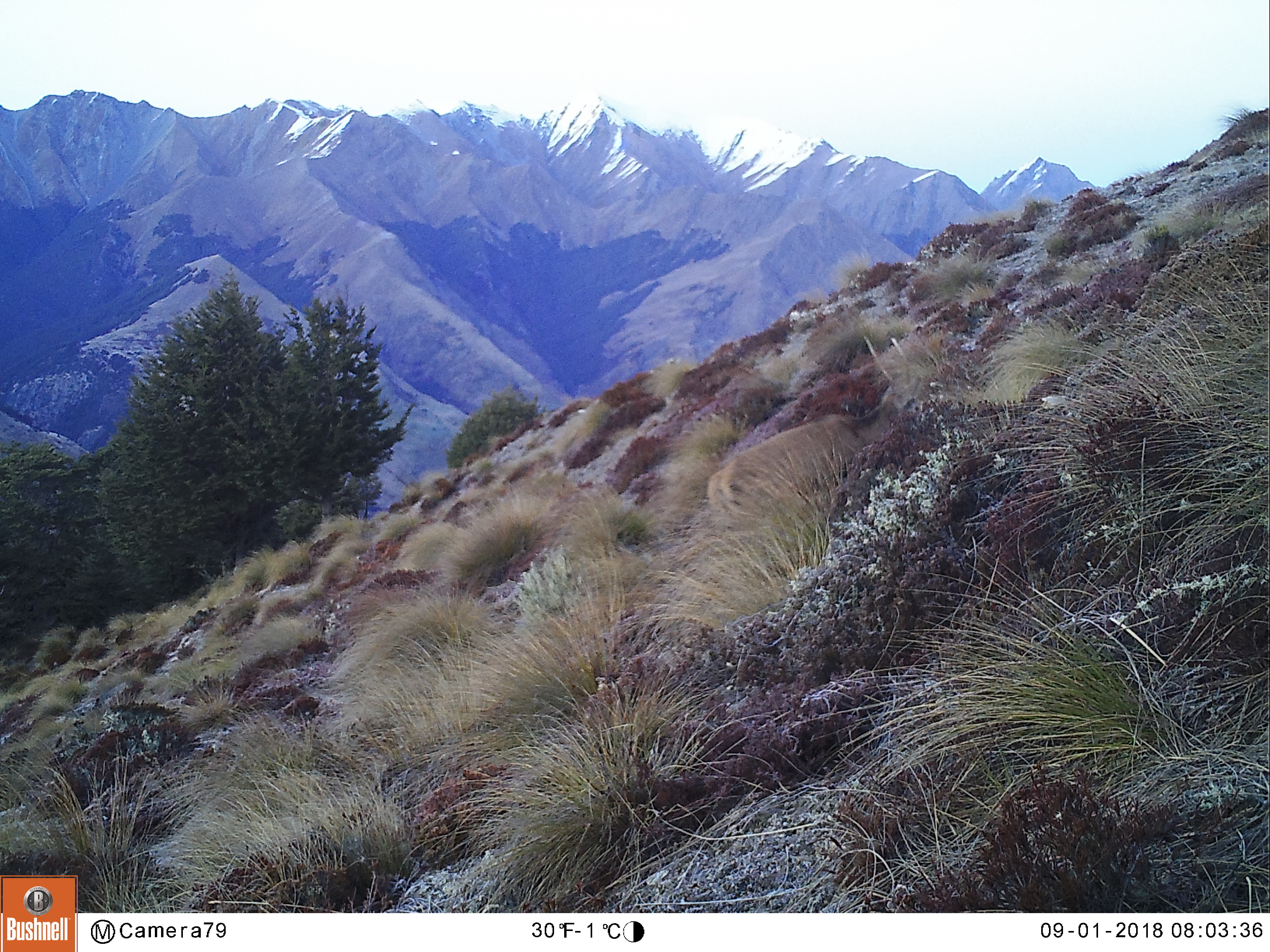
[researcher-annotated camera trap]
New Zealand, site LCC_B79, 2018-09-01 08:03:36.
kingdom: Animalia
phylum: Chordata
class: Mammalia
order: Artiodactyla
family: Cervidae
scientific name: Cervidae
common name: deer